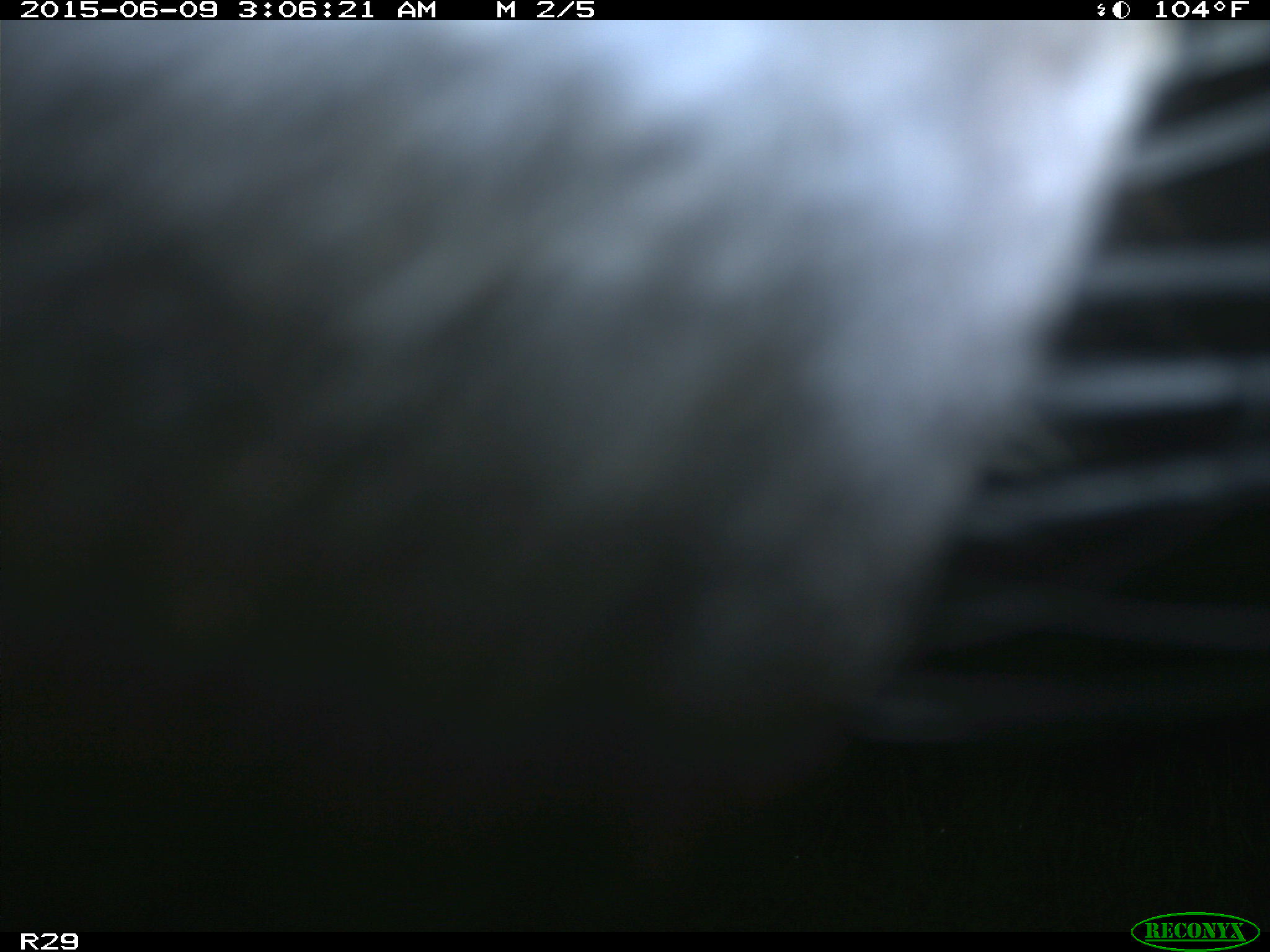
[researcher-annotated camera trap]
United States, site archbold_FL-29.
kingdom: Animalia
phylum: Chordata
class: Mammalia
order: Artiodactyla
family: Bovidae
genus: Bos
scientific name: Bos taurus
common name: domestic cow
Bos taurus (domestic cow).